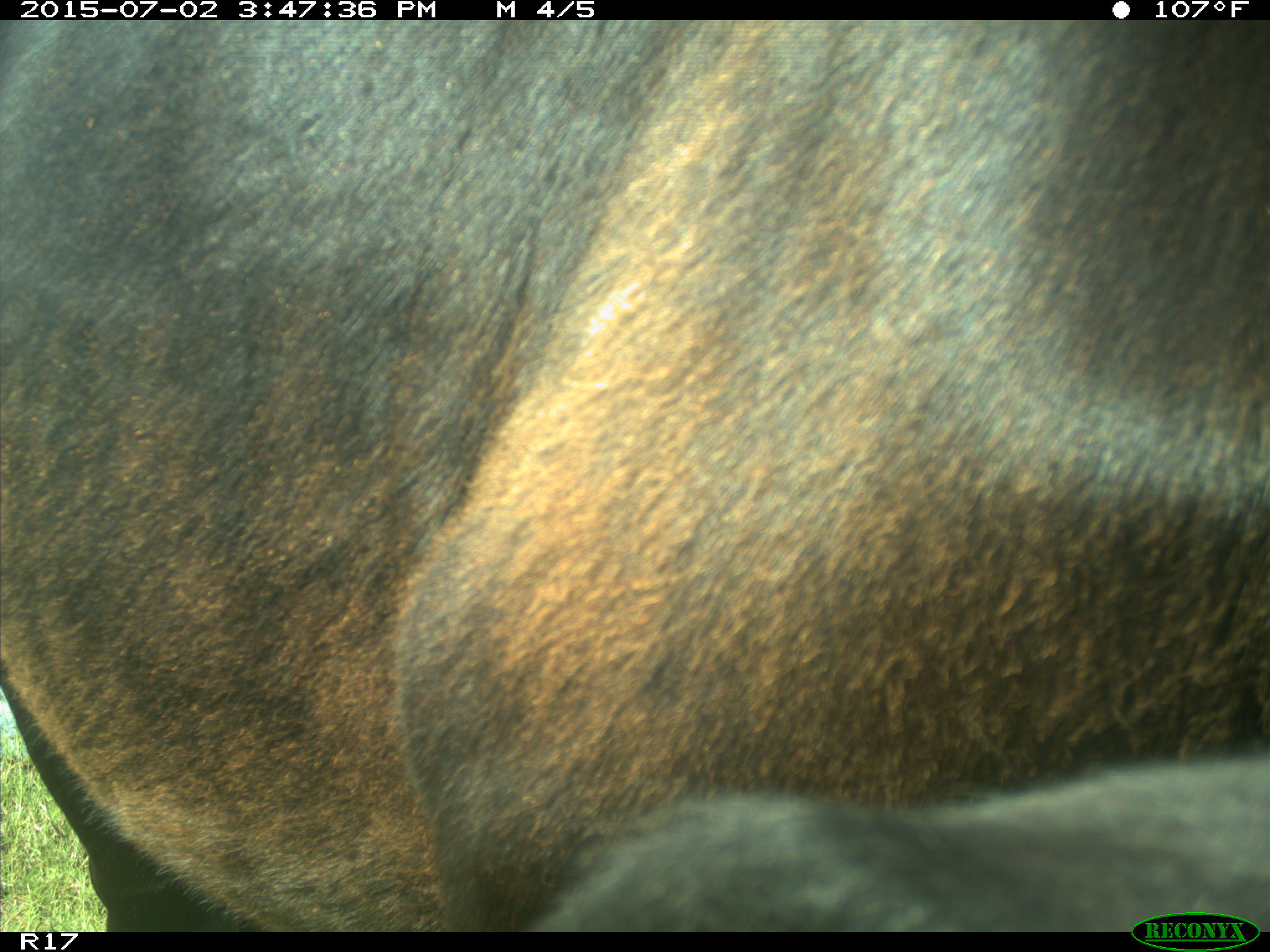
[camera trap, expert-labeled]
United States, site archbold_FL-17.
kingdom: Animalia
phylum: Chordata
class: Mammalia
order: Artiodactyla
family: Bovidae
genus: Bos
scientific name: Bos taurus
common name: domestic cow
Bos taurus (domestic cow).